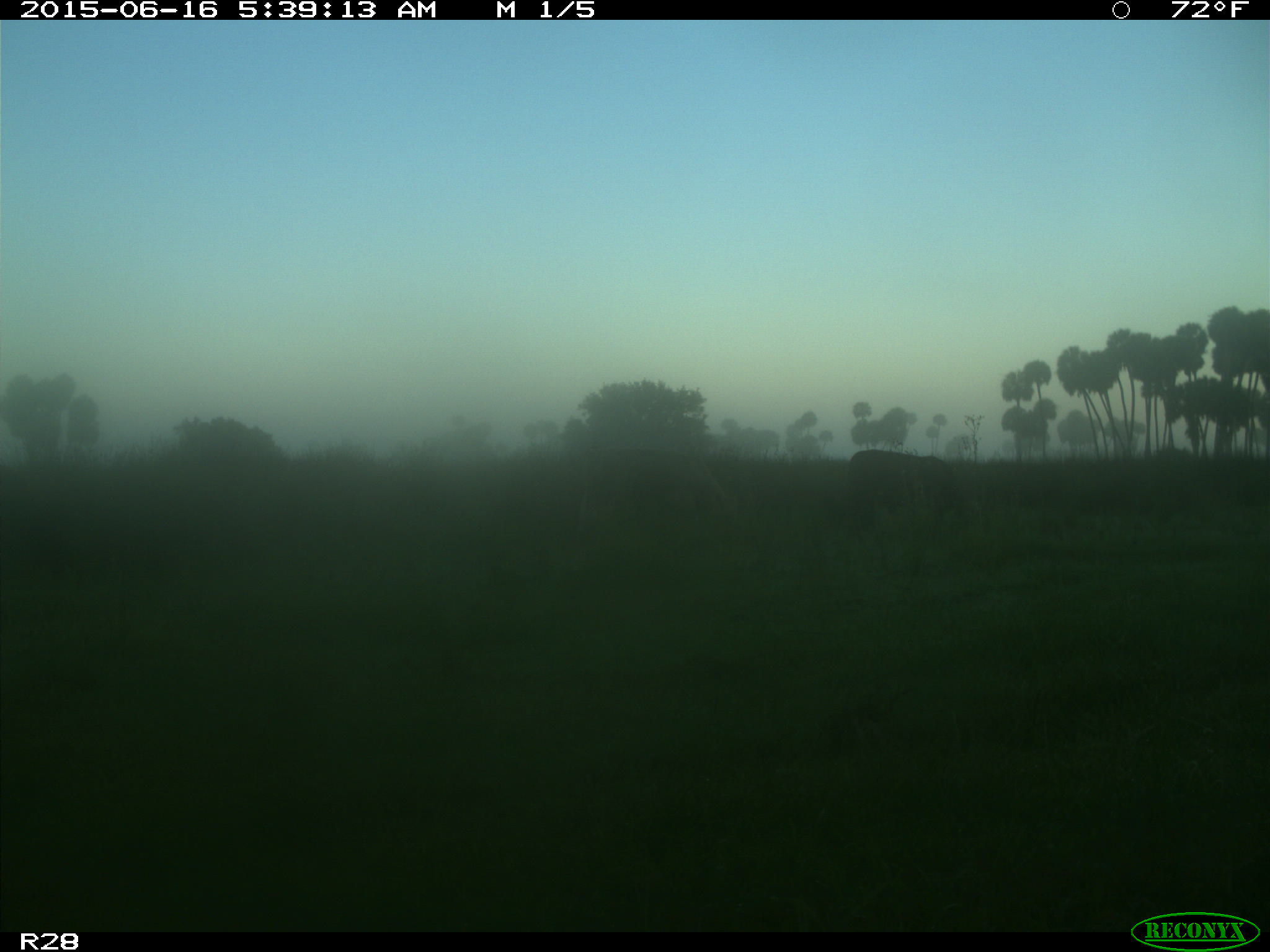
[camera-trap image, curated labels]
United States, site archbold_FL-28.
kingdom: Animalia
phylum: Chordata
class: Mammalia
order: Artiodactyla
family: Bovidae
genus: Bos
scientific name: Bos taurus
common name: domestic cow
Bos taurus (domestic cow).